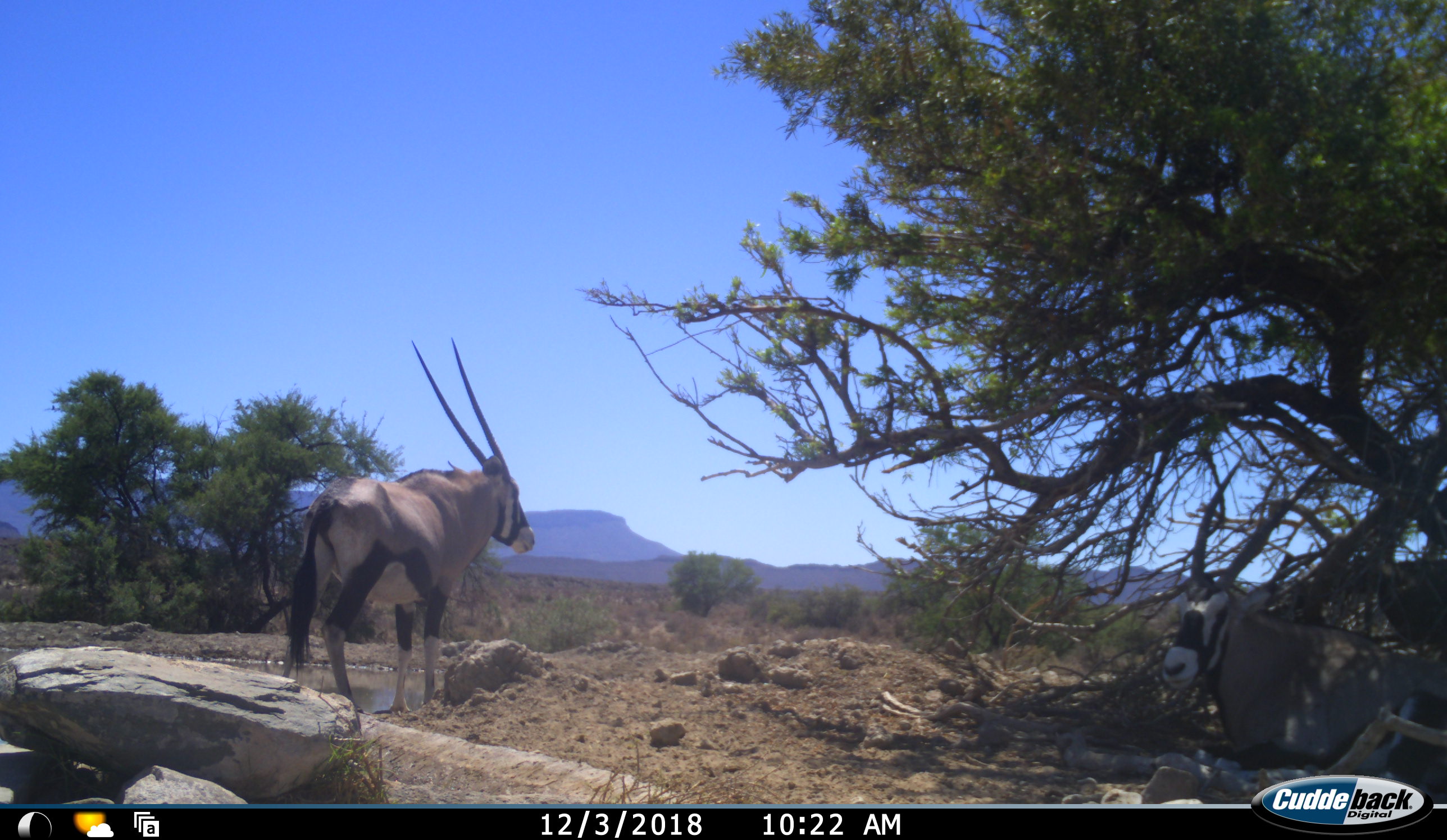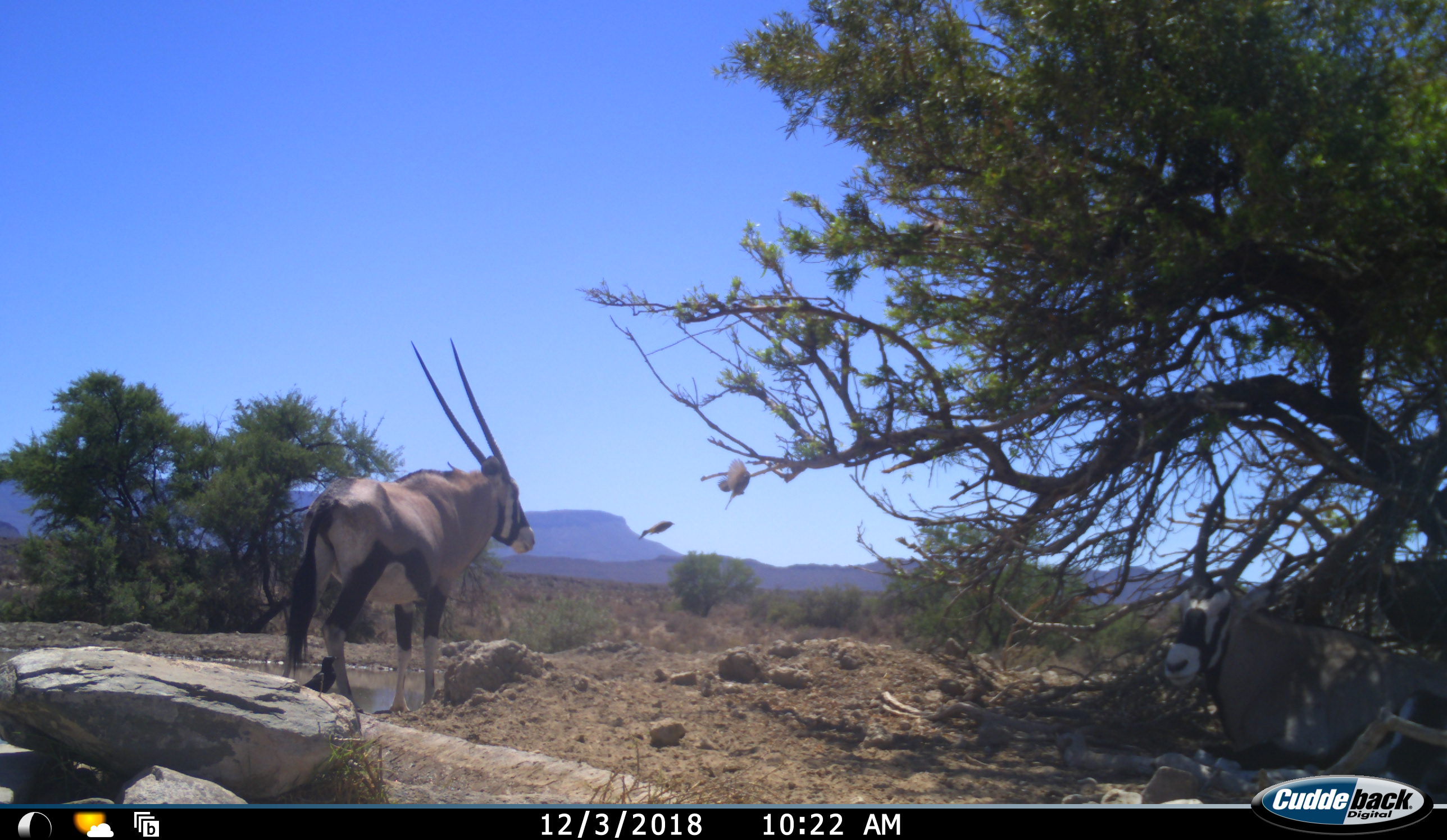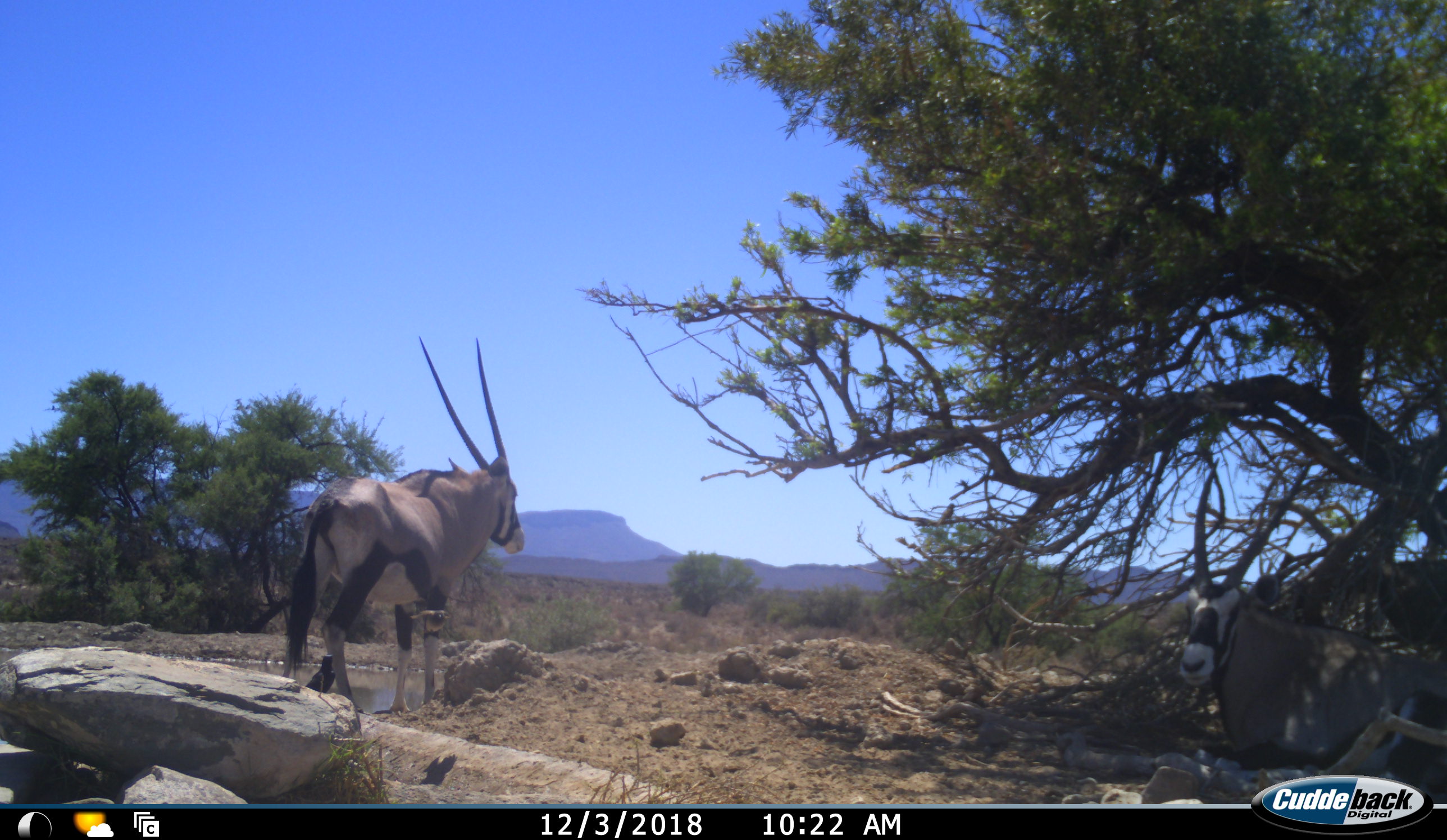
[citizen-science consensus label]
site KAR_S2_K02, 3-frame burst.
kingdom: Animalia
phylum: Chordata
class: Aves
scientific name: Aves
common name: bird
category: birdother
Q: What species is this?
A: Birdother (bird) (Aves).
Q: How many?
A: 4.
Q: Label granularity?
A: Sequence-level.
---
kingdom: Animalia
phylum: Chordata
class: Mammalia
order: Artiodactyla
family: Bovidae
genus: Oryx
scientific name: Oryx gazella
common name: gemsbok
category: oryx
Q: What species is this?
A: Oryx (gemsbok) (Oryx gazella).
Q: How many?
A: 2.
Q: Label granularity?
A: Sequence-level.